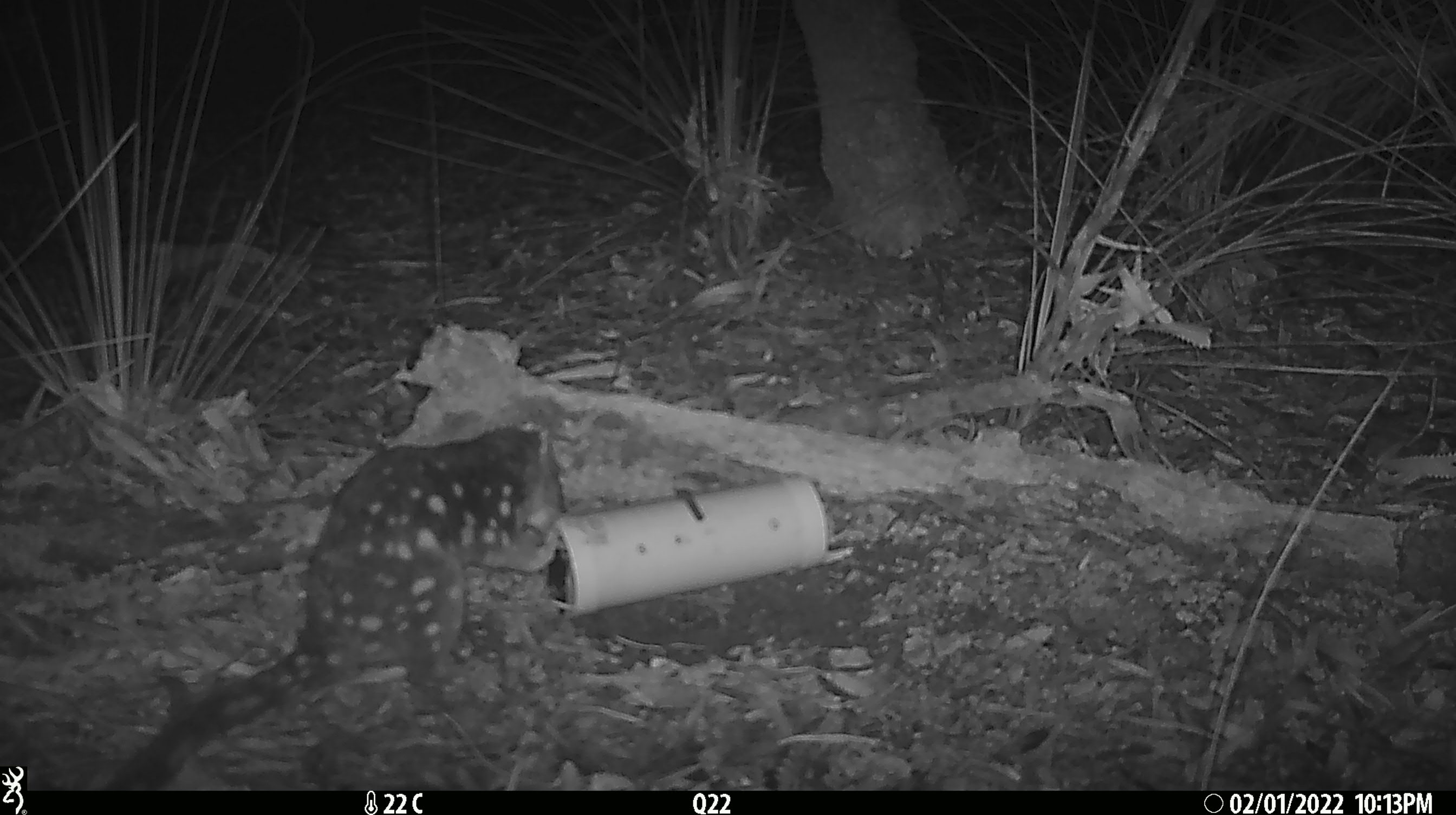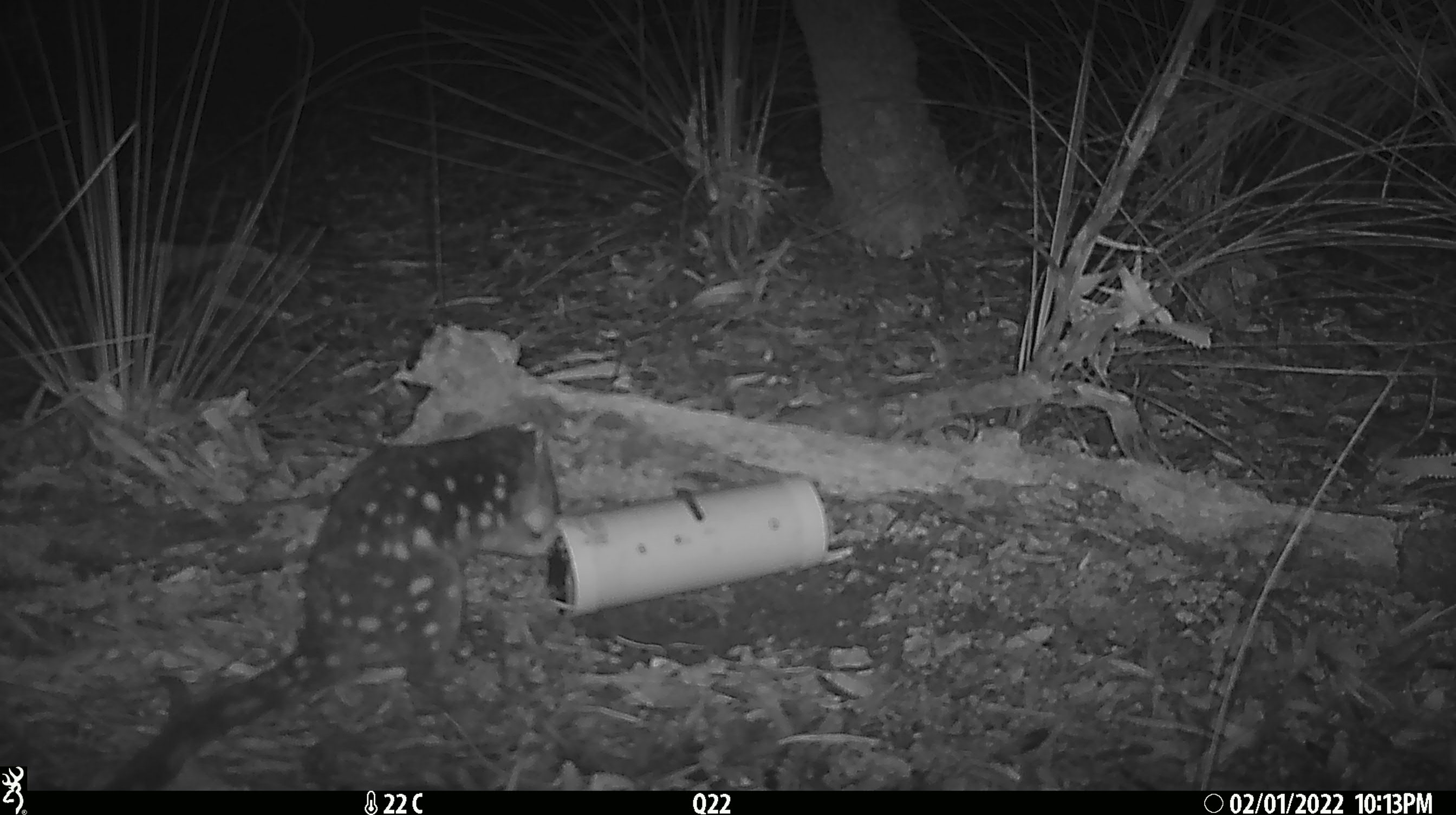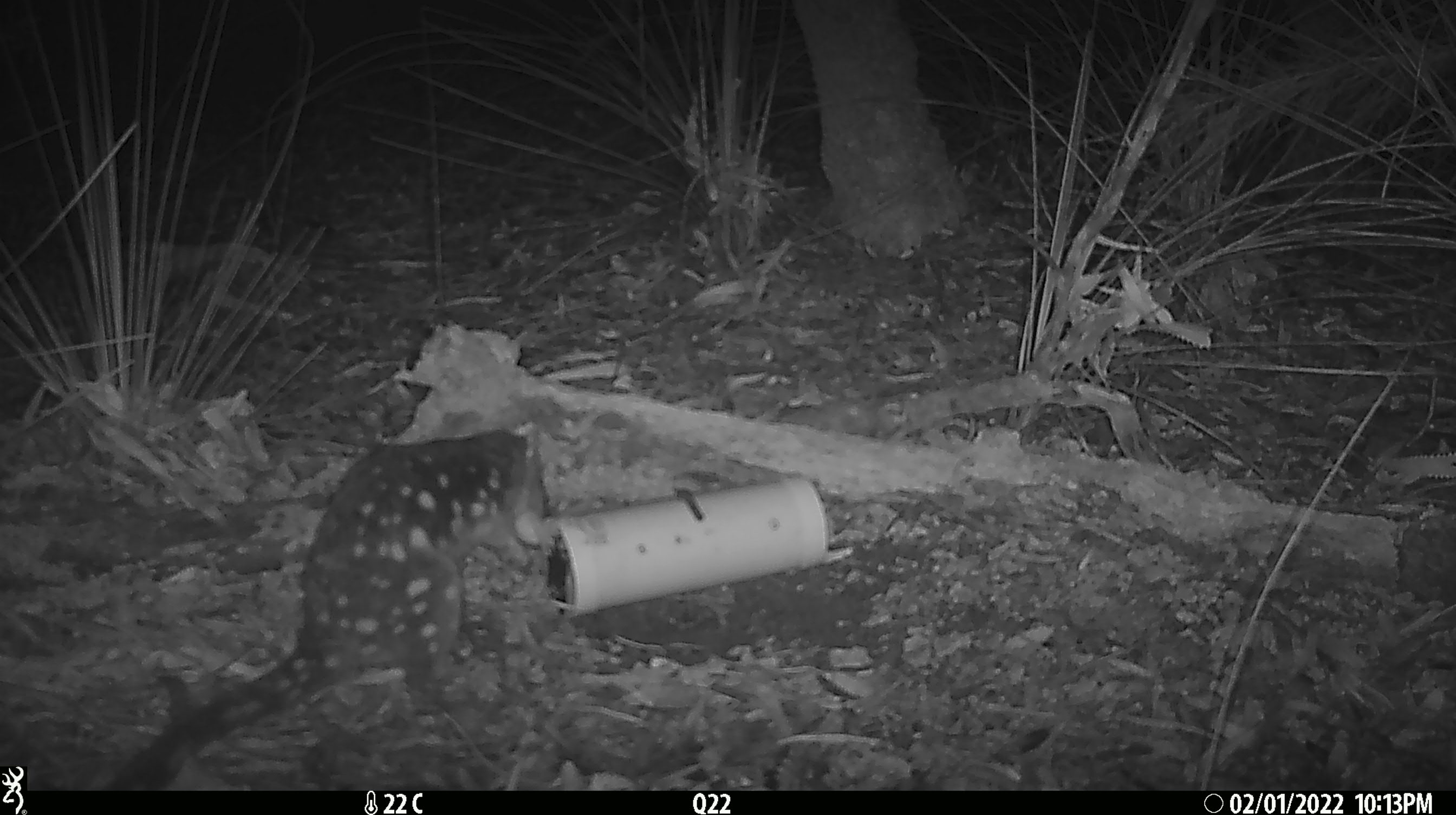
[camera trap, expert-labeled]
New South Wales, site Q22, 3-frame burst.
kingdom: Animalia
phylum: Chordata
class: Mammalia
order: Dasyuromorphia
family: Dasyuridae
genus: Dasyurus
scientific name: Dasyurus maculatus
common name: spotted-tailed quoll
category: quoll